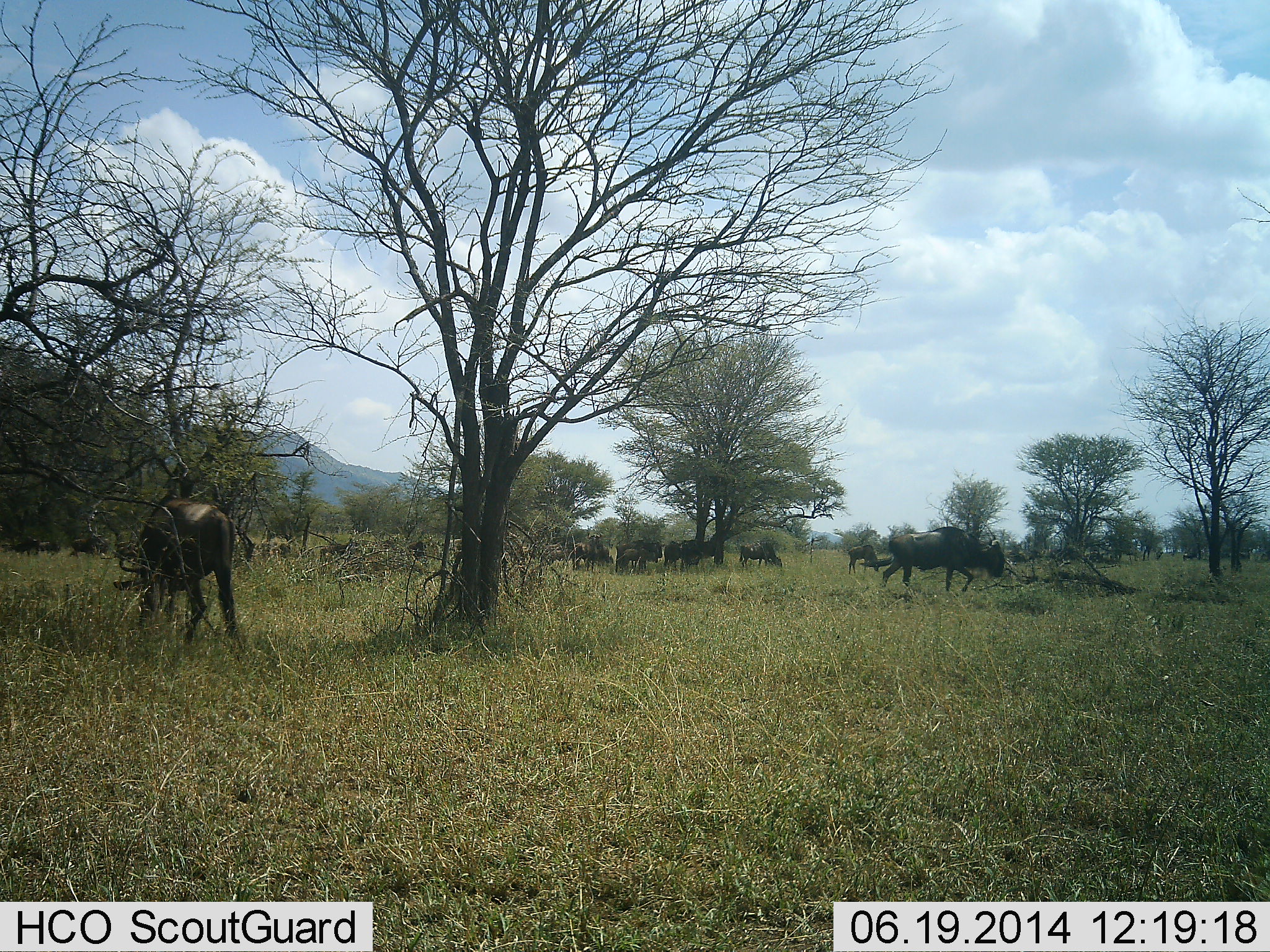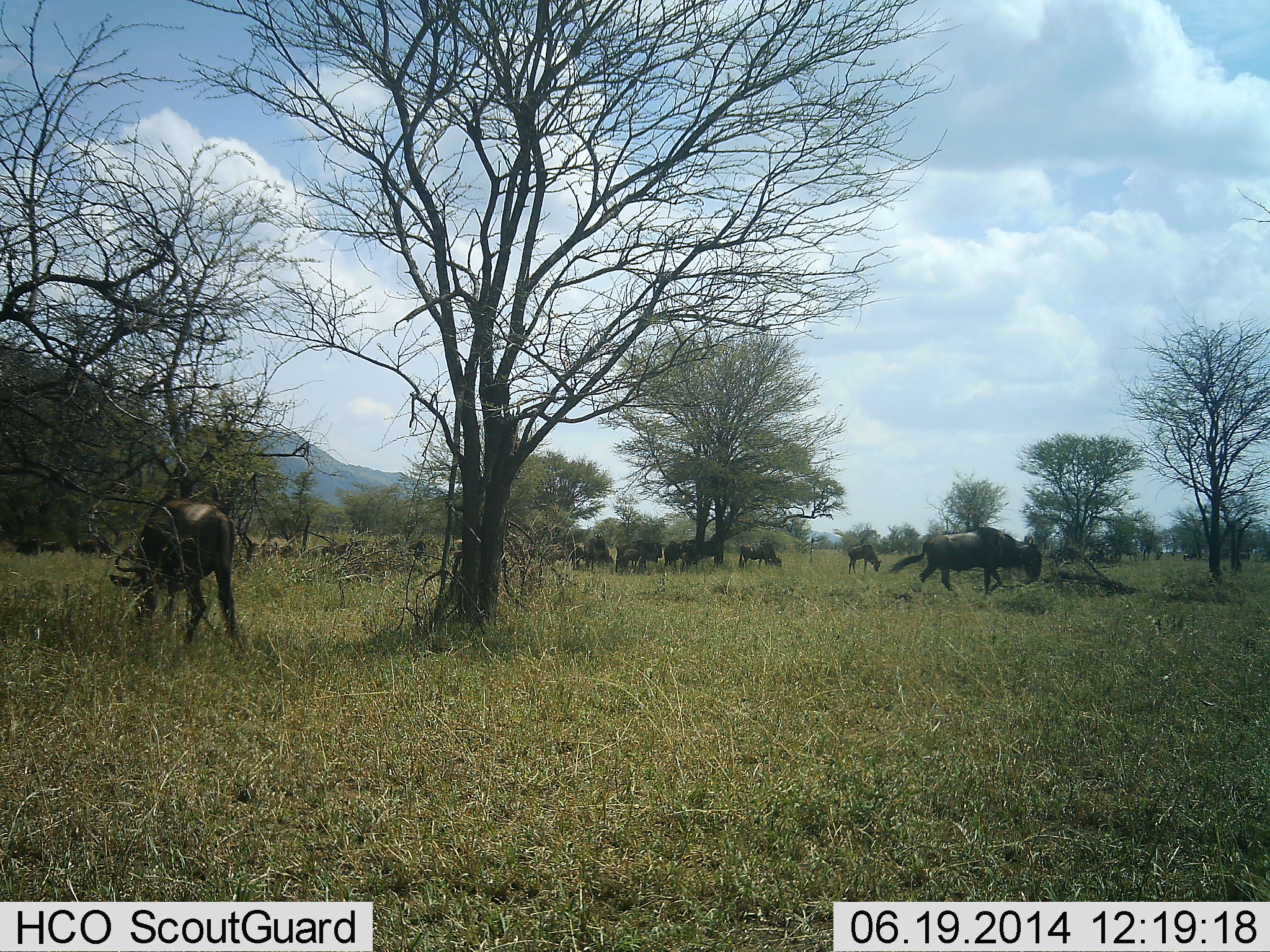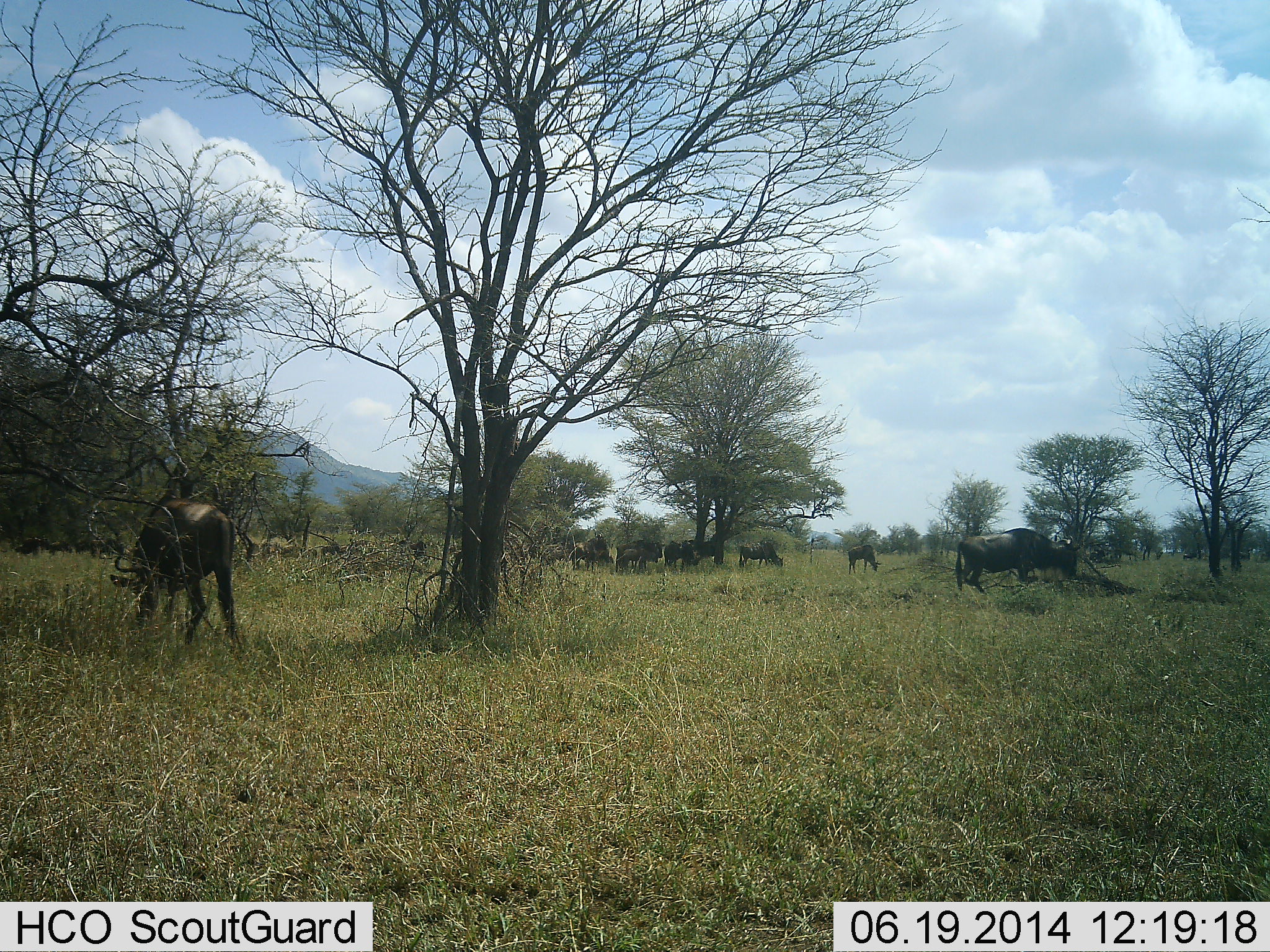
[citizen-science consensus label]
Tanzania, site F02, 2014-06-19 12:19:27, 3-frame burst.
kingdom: Animalia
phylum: Chordata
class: Mammalia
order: Artiodactyla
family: Bovidae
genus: Connochaetes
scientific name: Connochaetes taurinus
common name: blue wildebeest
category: wildebeest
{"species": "wildebeest (blue wildebeest) (Connochaetes taurinus)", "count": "11-50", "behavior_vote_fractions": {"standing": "70%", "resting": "20%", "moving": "60%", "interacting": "0%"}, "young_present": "0%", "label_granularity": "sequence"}